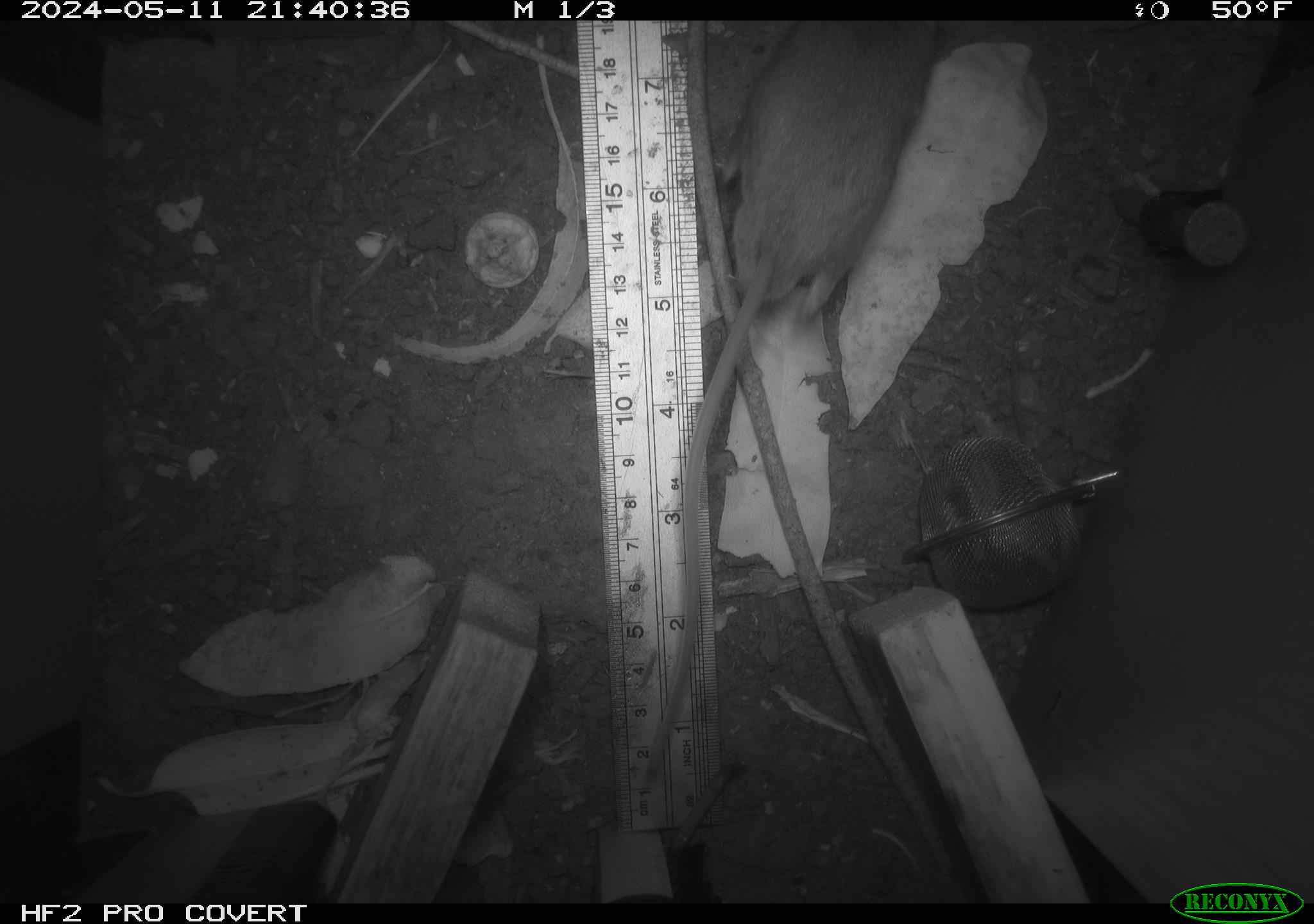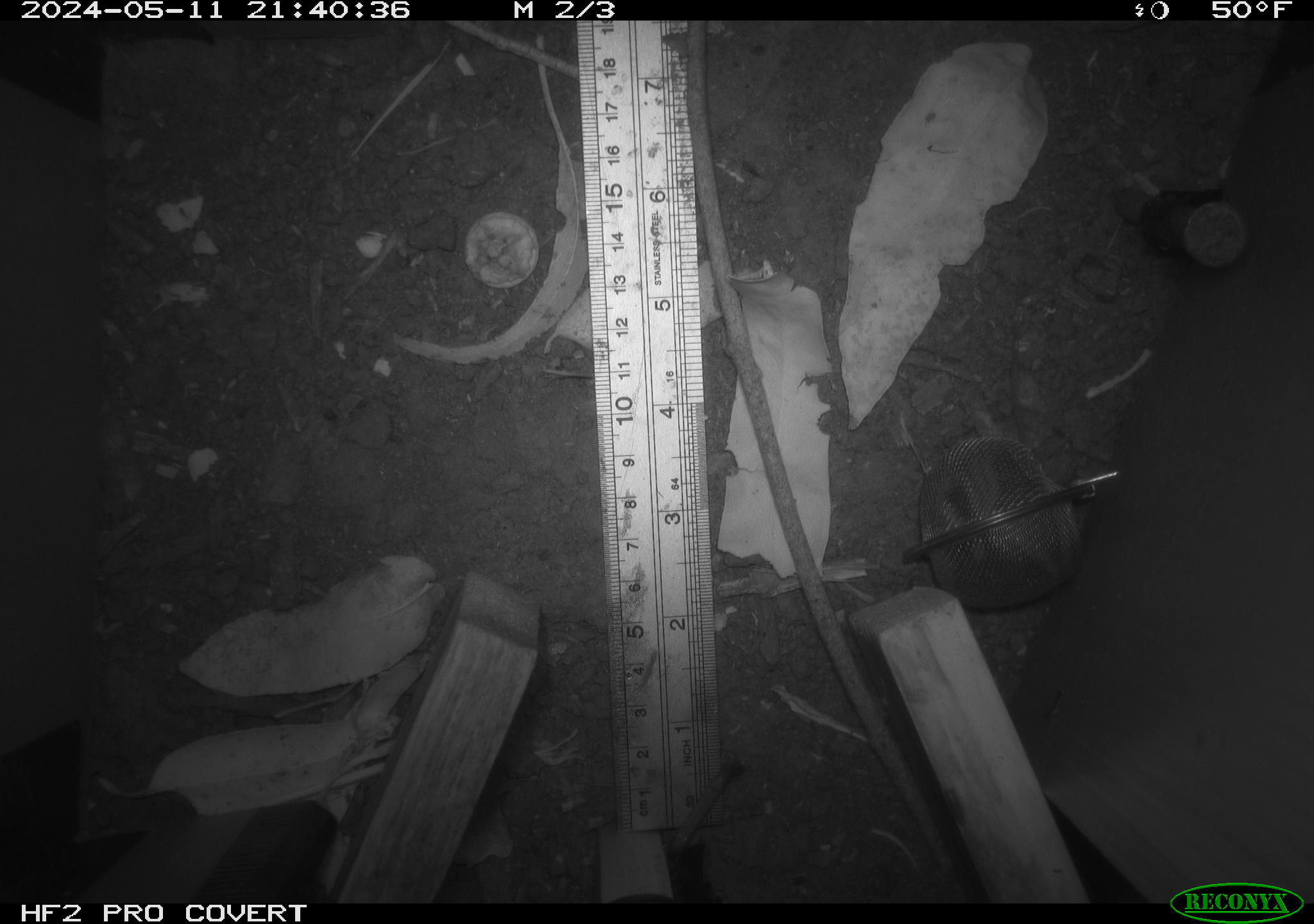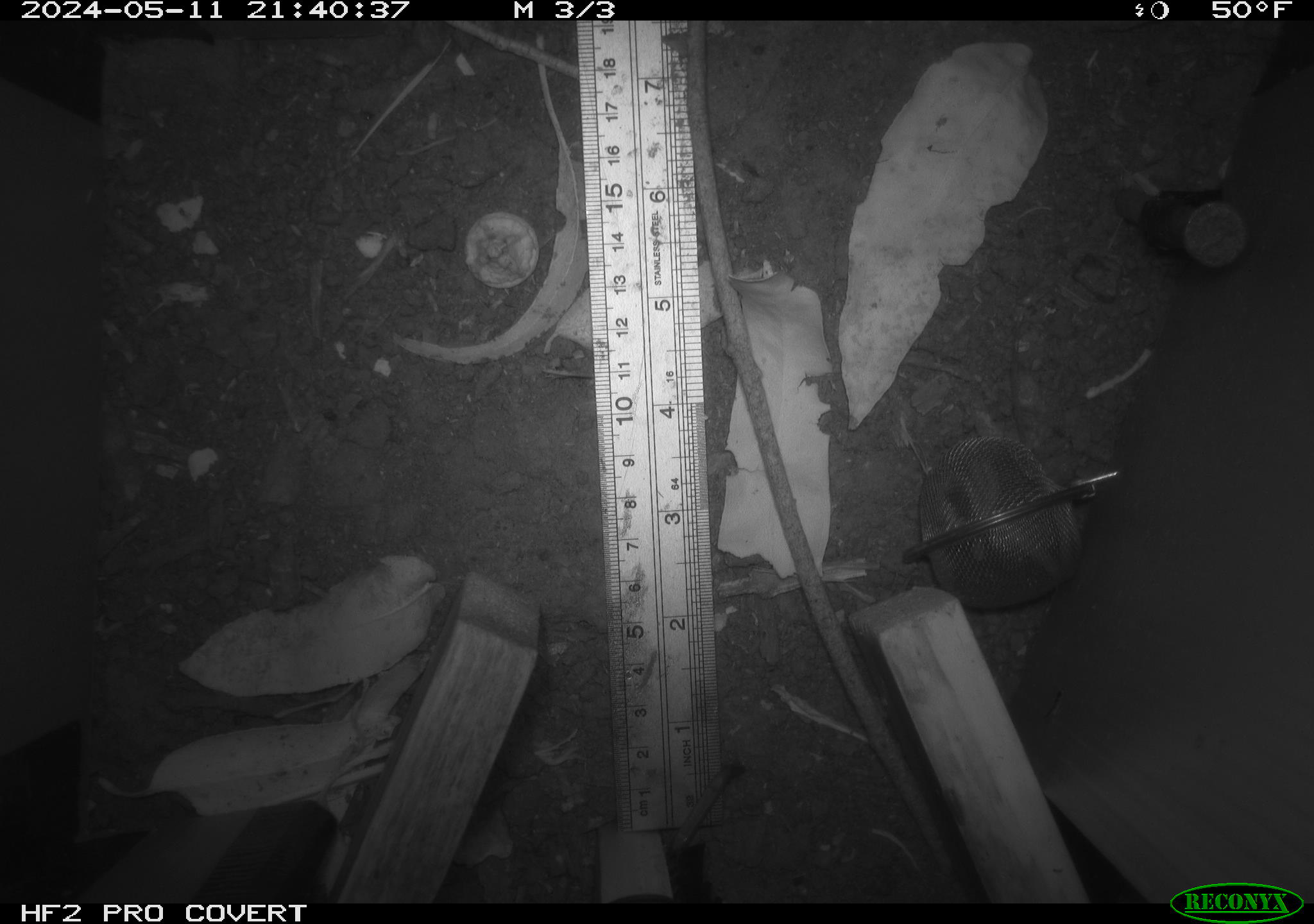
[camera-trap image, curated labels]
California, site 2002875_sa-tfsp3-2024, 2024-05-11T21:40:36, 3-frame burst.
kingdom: Animalia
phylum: Chordata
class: Mammalia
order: Rodentia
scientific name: Rodentia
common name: rodent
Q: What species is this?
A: Rodent (Rodentia).